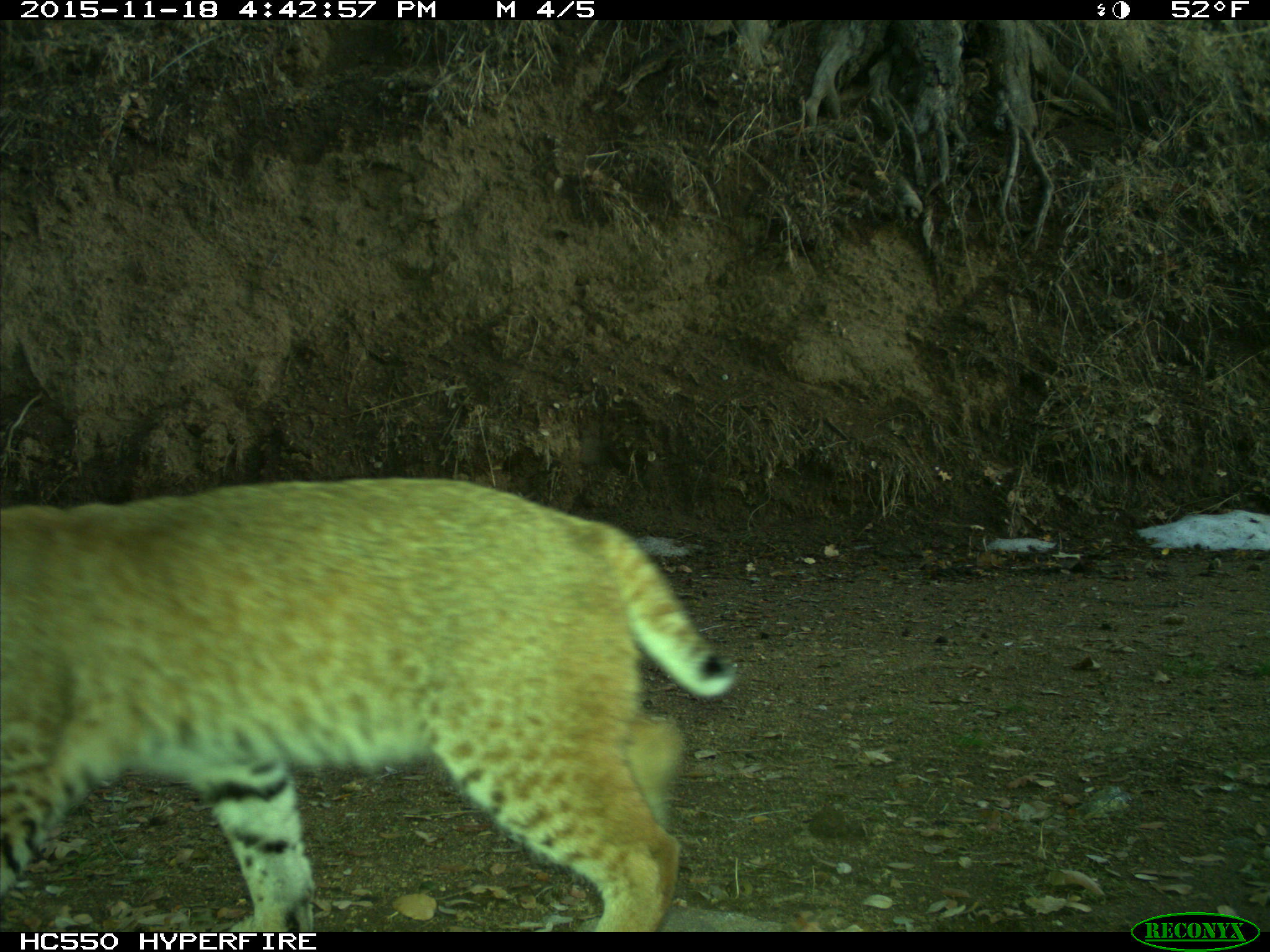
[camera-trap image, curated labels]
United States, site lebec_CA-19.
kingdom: Animalia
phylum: Chordata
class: Mammalia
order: Carnivora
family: Felidae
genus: Lynx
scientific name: Lynx rufus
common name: bobcat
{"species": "Lynx rufus (bobcat)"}